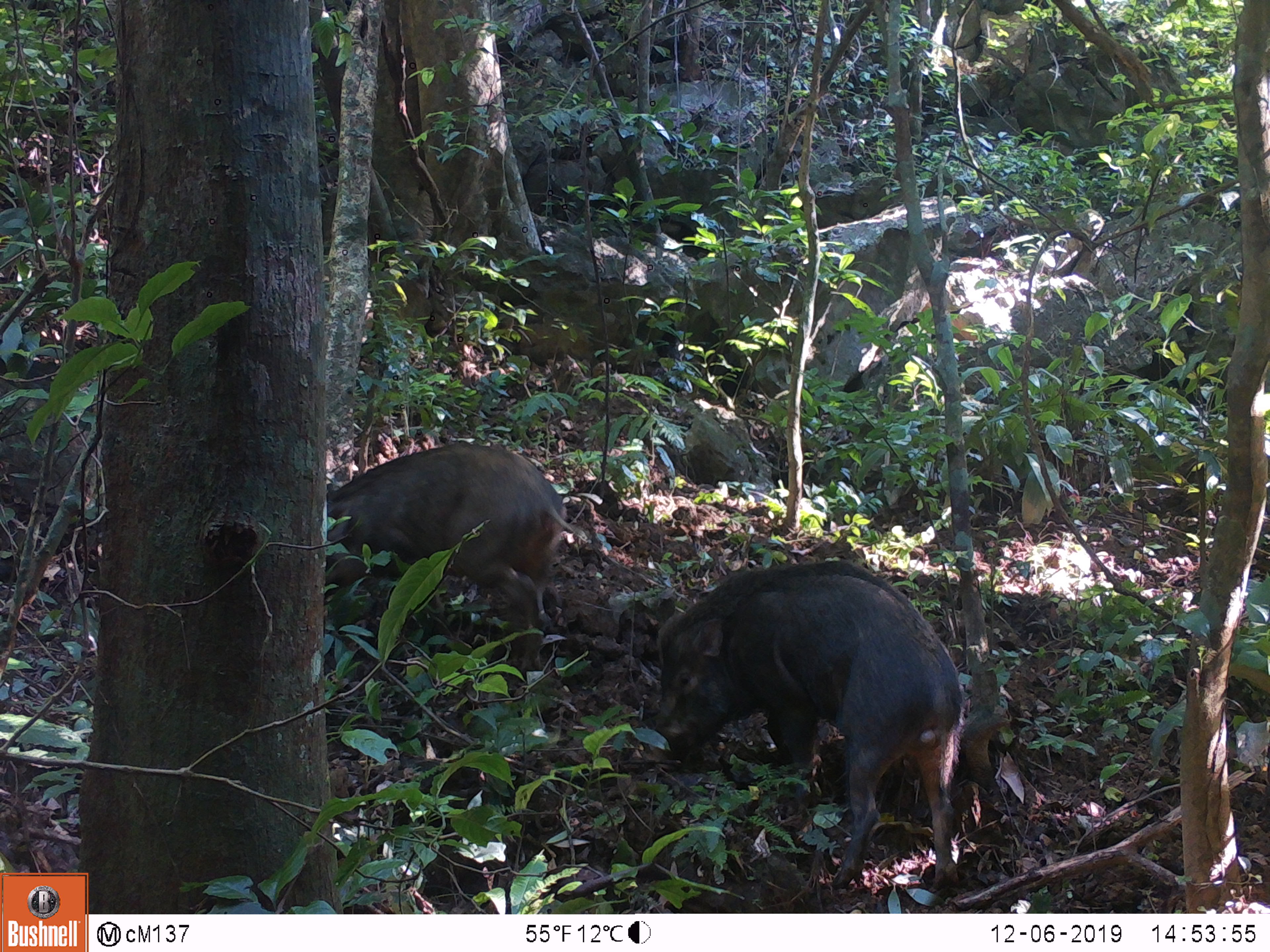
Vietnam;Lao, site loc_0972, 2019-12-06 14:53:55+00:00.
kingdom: Animalia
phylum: Chordata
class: Mammalia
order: Artiodactyla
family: Suidae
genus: Sus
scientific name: Sus scrofa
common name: eurasian wild pig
Eurasian wild pig (Sus scrofa). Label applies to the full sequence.